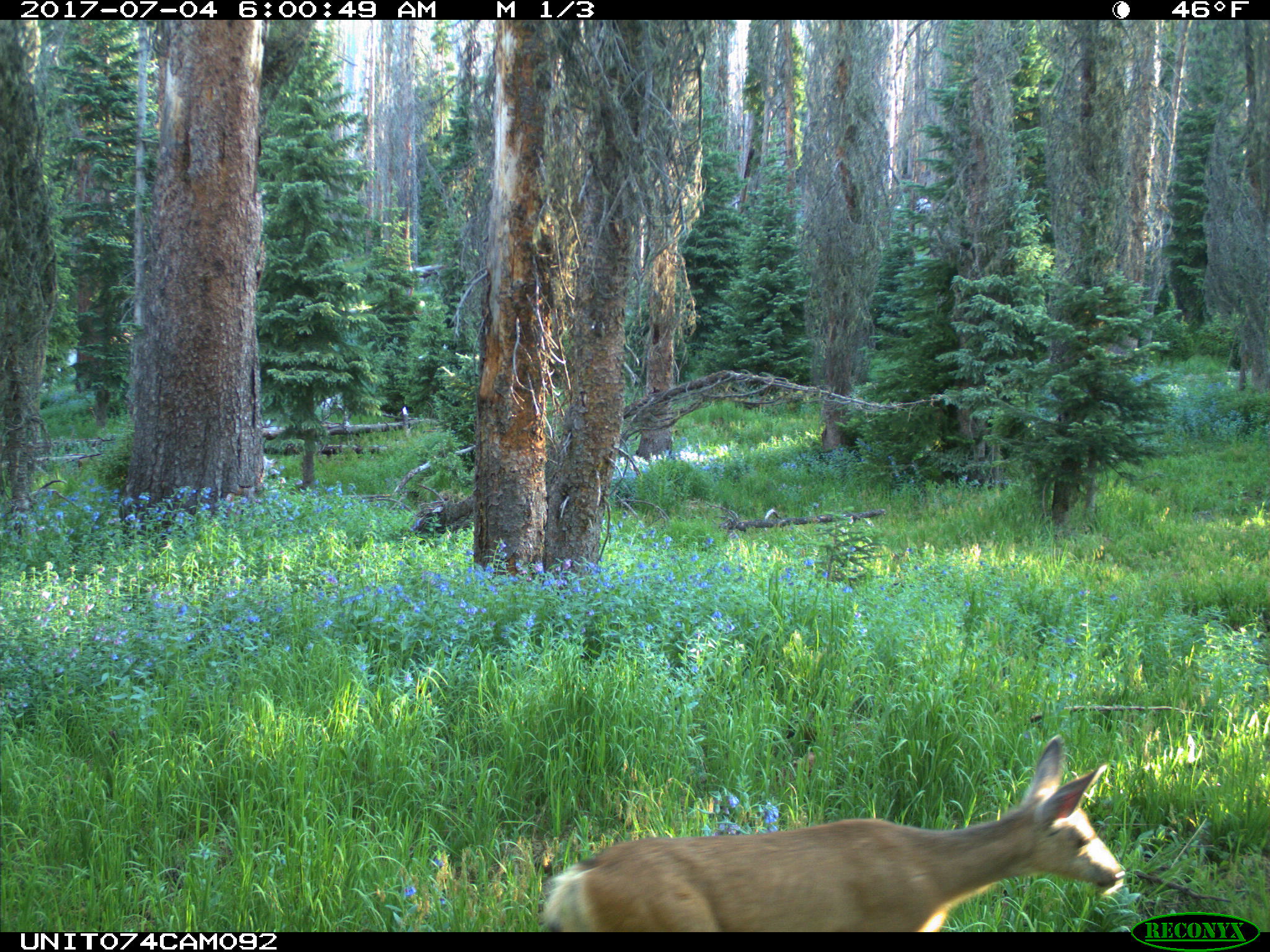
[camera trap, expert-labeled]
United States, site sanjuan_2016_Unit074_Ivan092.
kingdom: Animalia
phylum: Chordata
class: Mammalia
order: Artiodactyla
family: Cervidae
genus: Odocoileus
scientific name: Odocoileus hemionus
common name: mule deer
Odocoileus hemionus (mule deer).